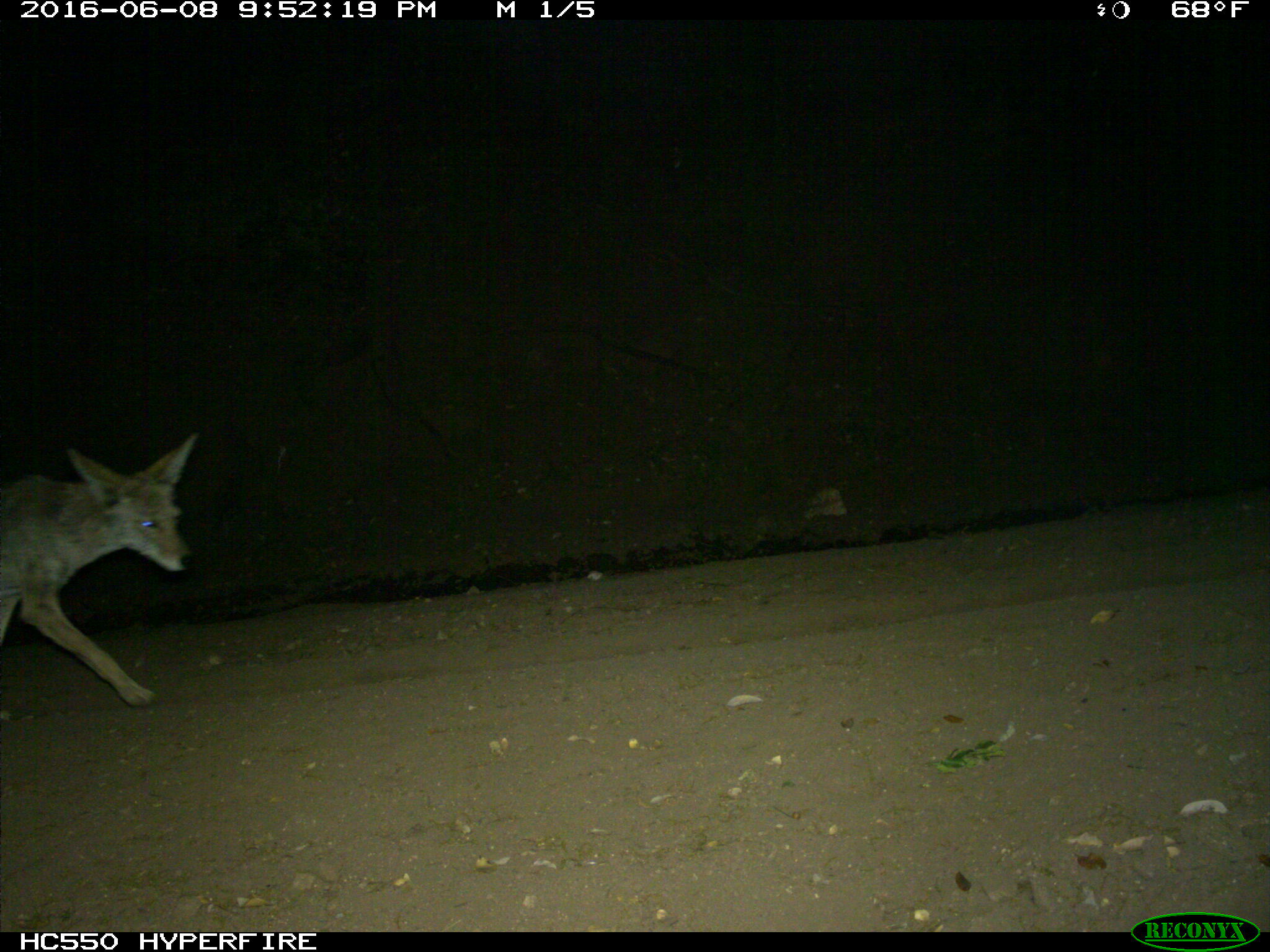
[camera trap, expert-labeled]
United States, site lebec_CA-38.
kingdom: Animalia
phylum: Chordata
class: Mammalia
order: Carnivora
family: Canidae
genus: Canis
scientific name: Canis latrans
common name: coyote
Canis latrans (coyote).